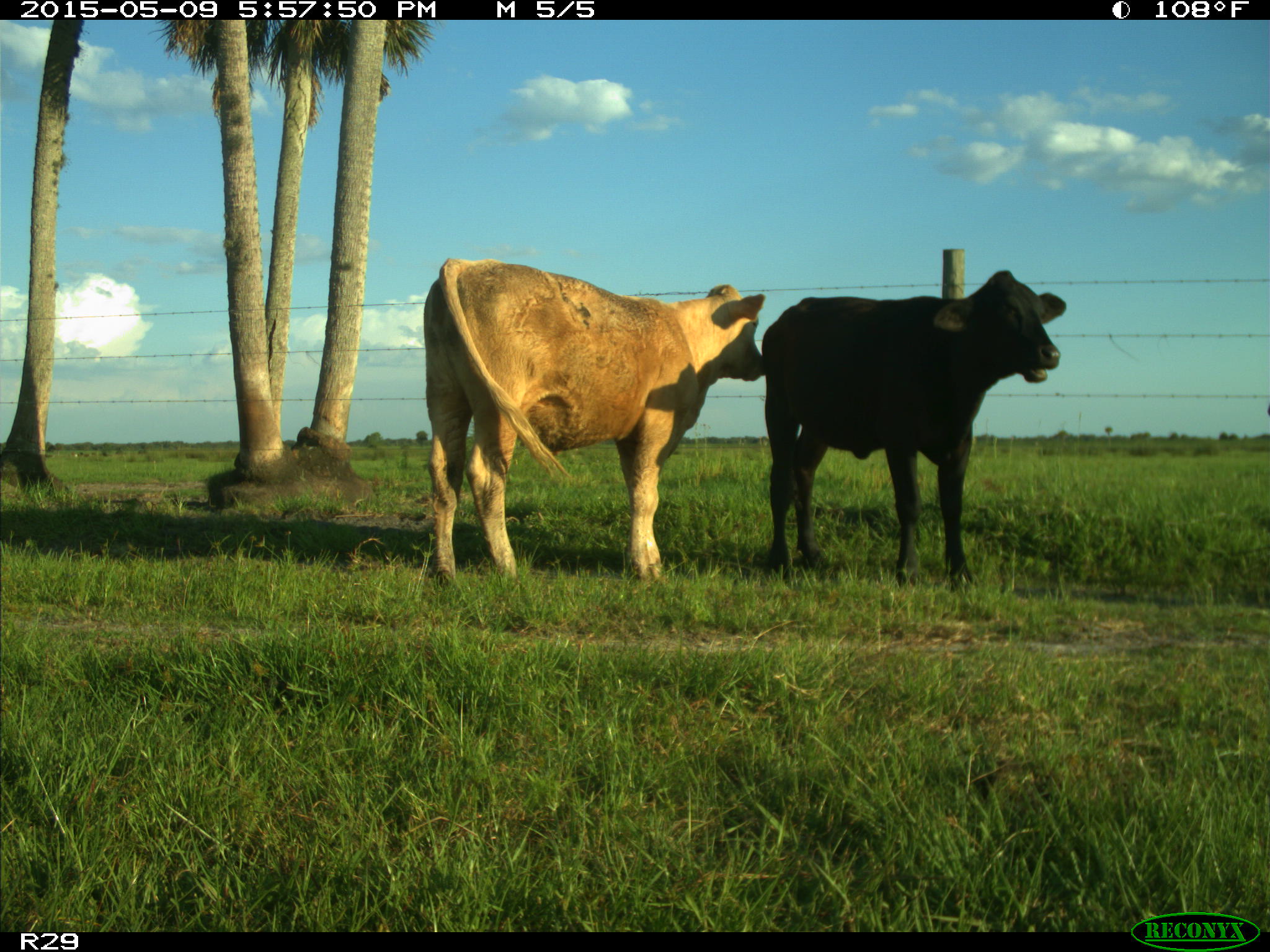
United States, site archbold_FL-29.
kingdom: Animalia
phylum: Chordata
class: Mammalia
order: Artiodactyla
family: Bovidae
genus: Bos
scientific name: Bos taurus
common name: domestic cow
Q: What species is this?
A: Bos taurus (domestic cow).